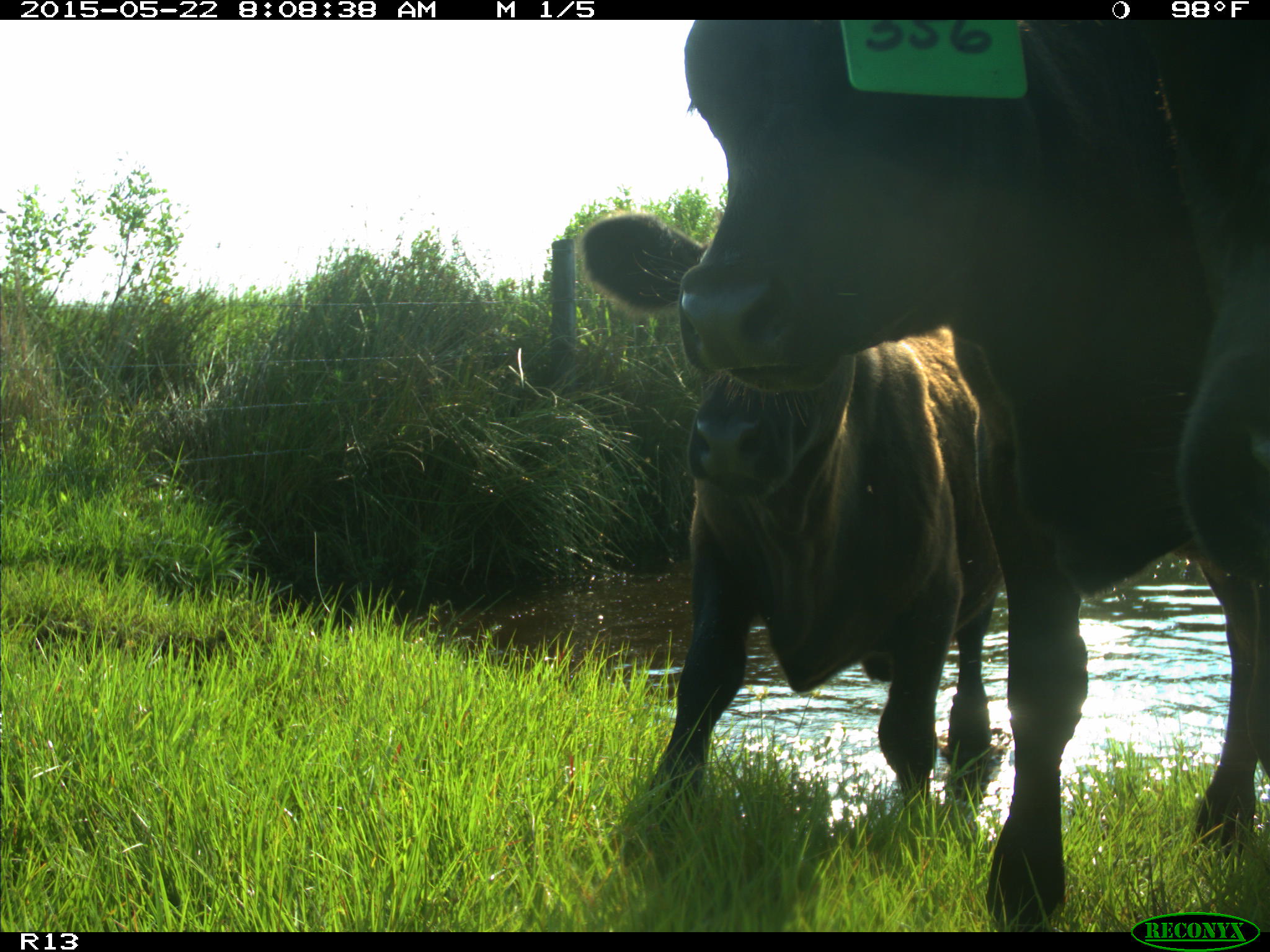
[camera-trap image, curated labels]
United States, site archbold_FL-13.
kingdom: Animalia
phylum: Chordata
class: Mammalia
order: Artiodactyla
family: Bovidae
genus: Bos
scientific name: Bos taurus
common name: domestic cow